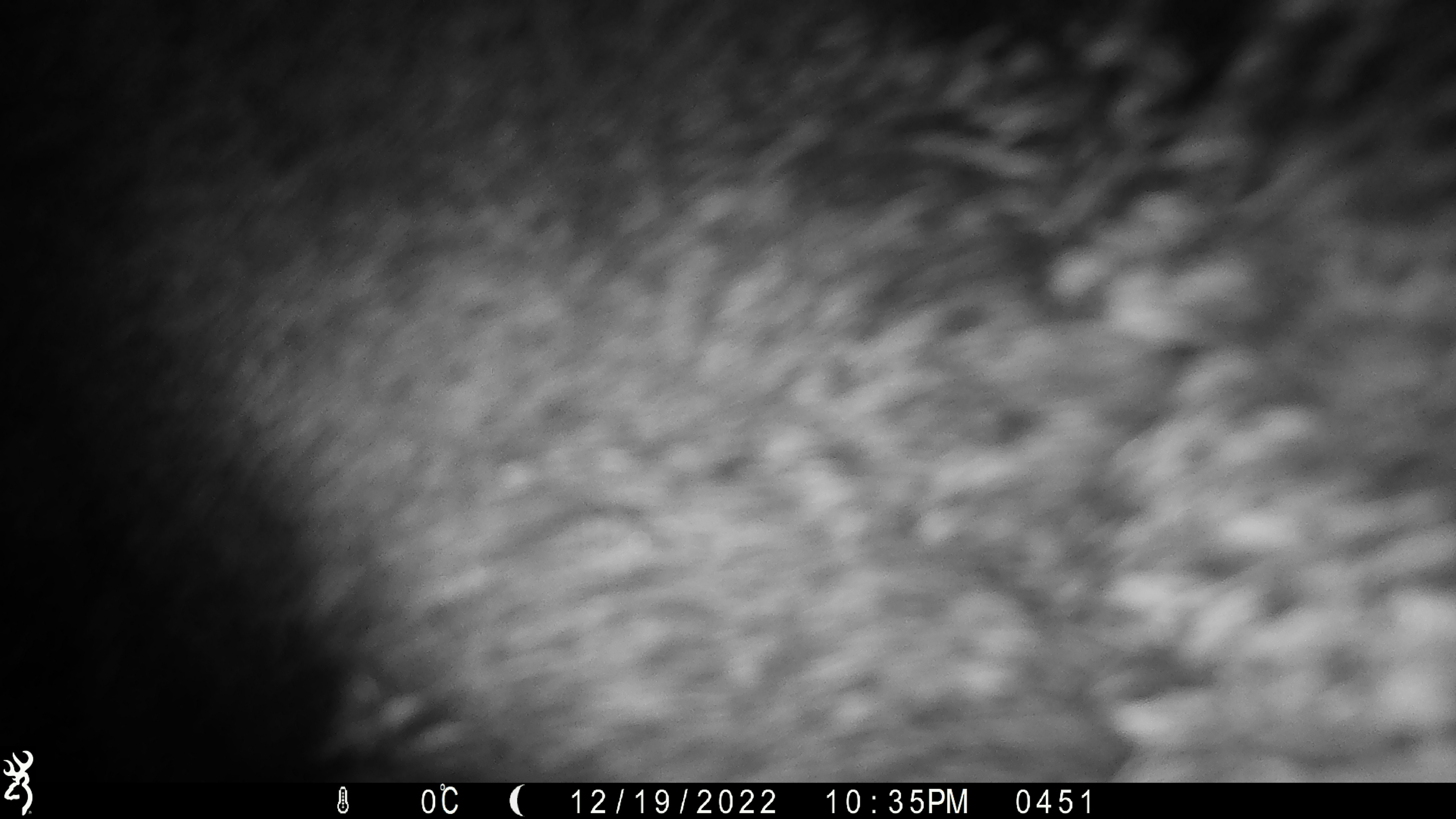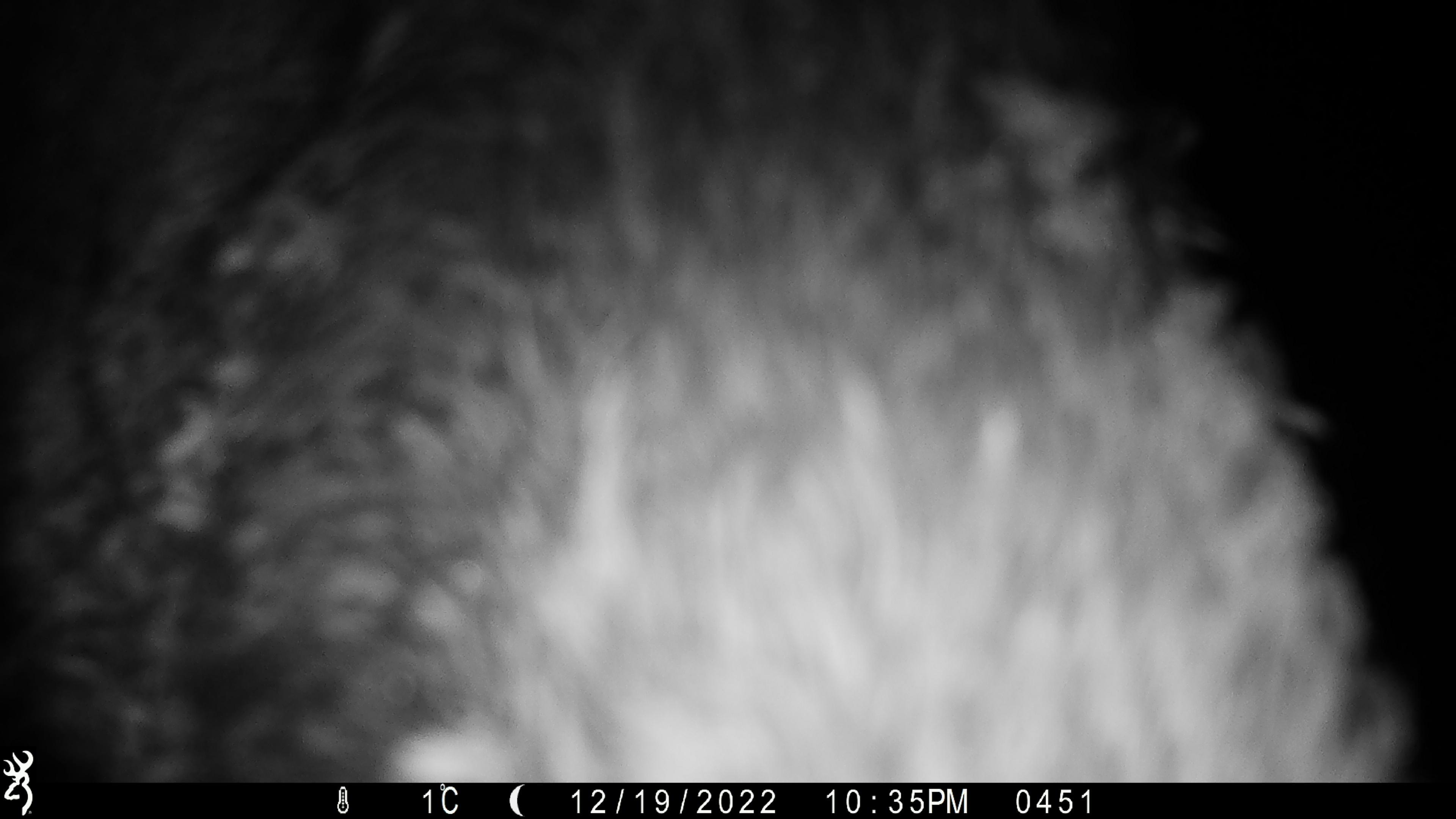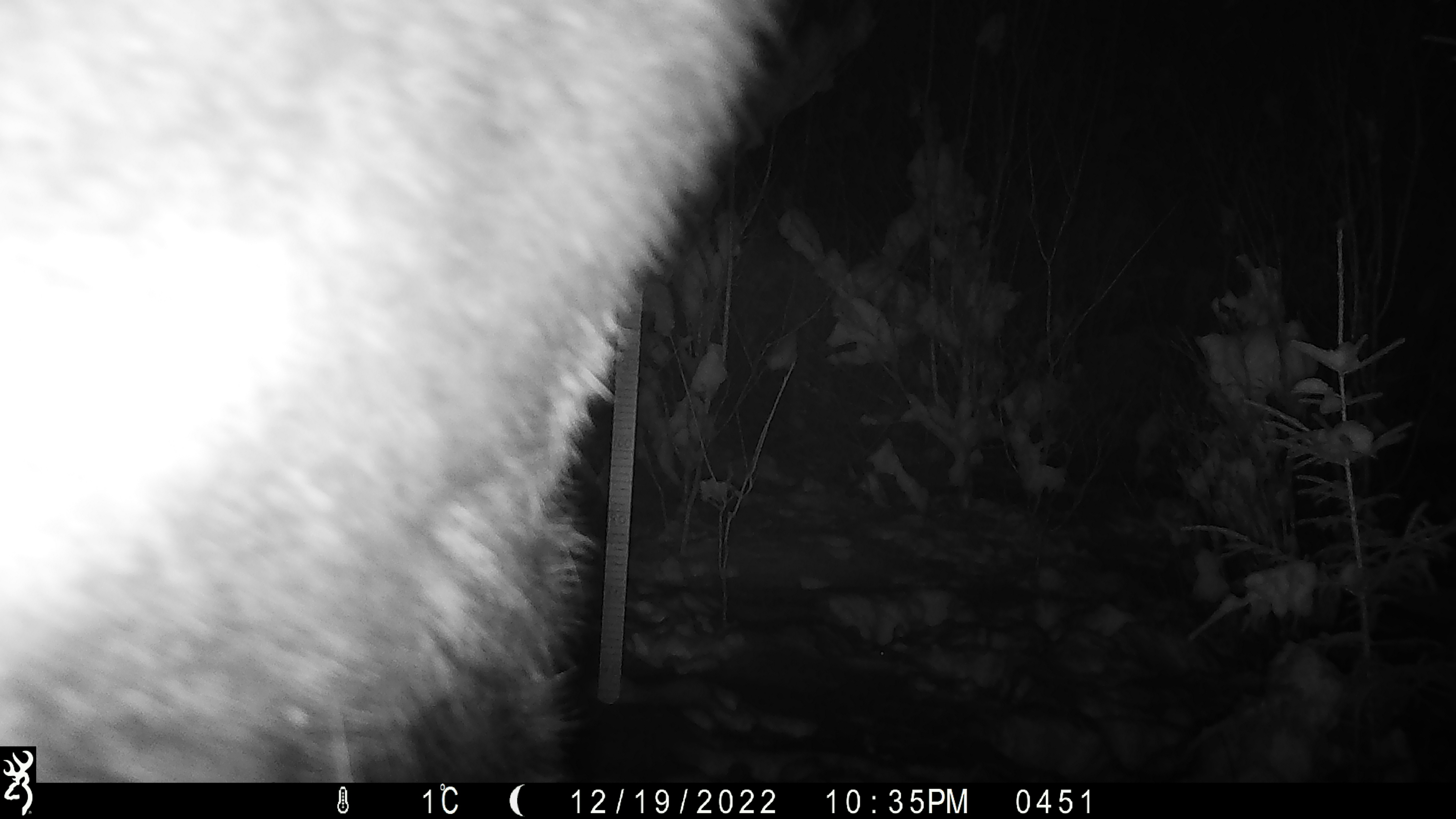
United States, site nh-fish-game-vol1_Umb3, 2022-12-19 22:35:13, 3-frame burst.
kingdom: Animalia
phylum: Chordata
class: Mammalia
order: Artiodactyla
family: Cervidae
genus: Alces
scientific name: Alces alces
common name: moose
Moose (Alces alces).